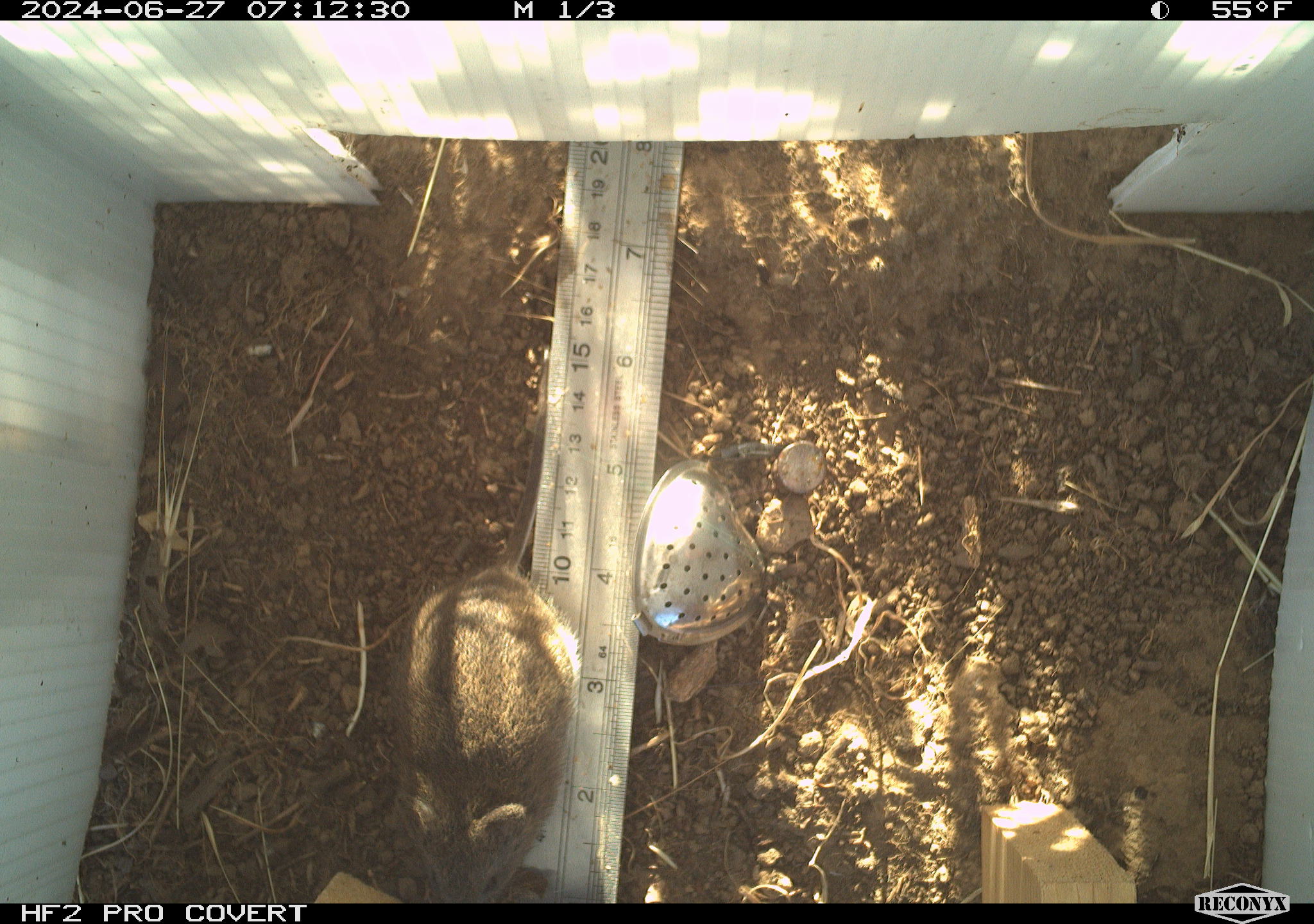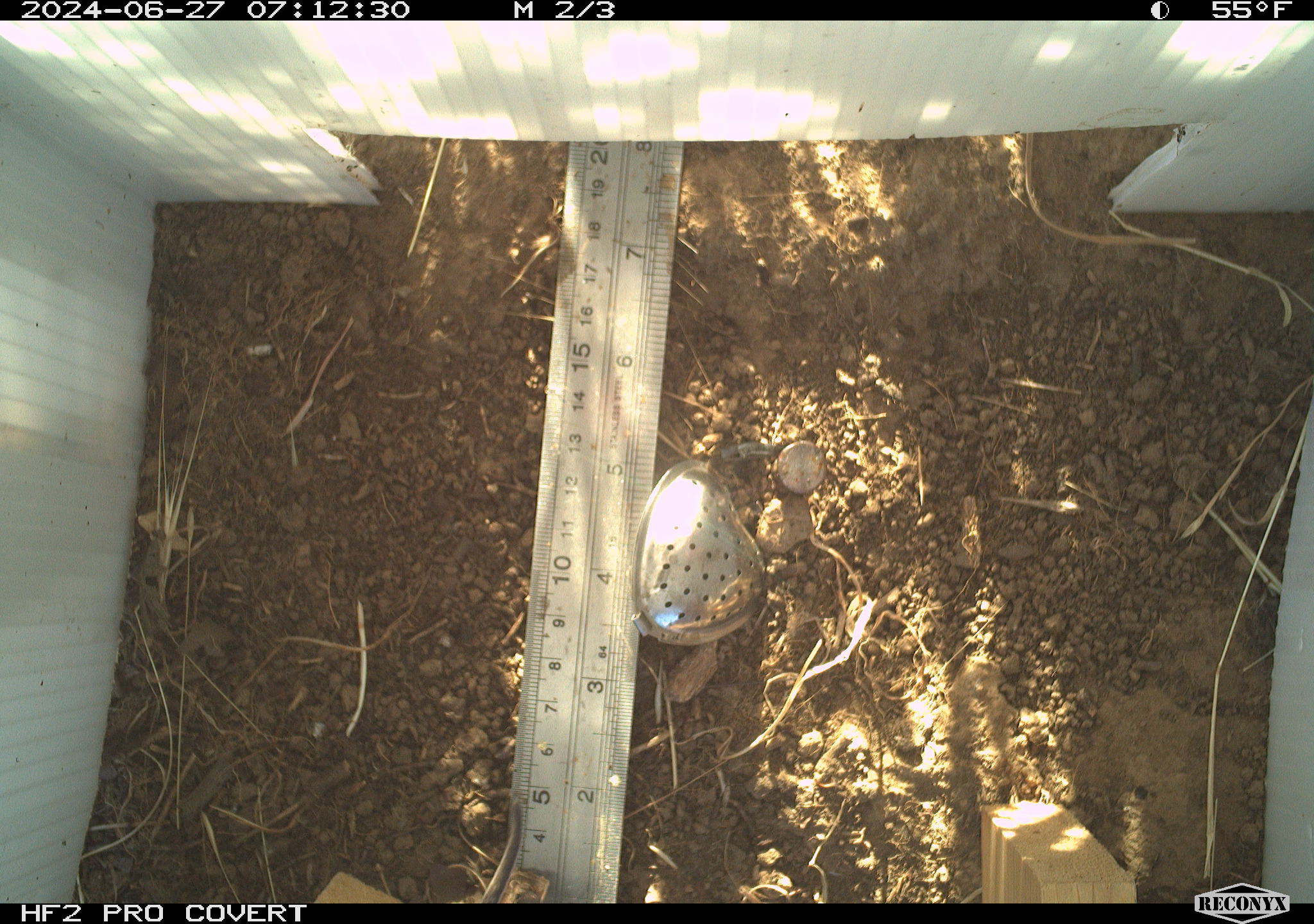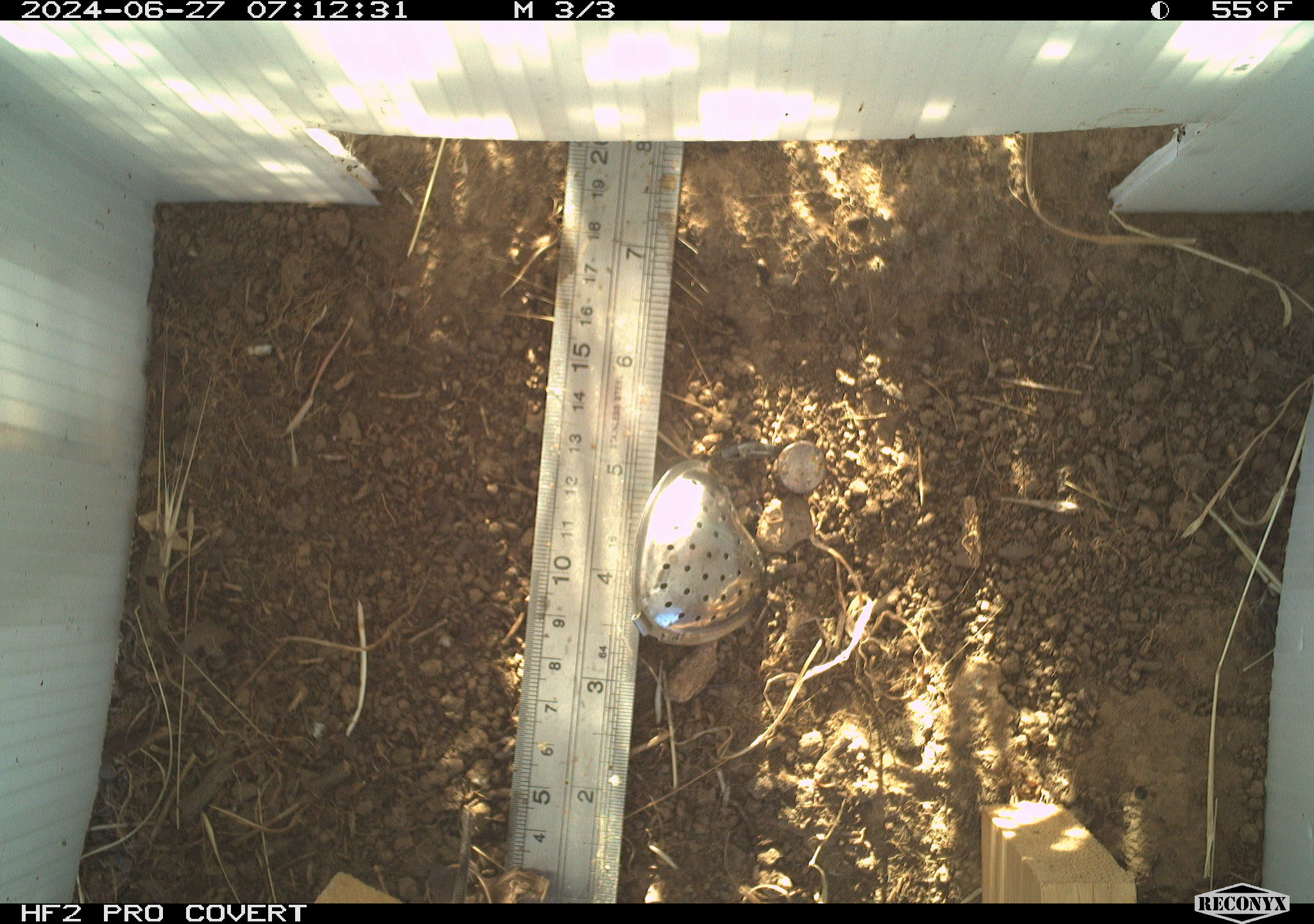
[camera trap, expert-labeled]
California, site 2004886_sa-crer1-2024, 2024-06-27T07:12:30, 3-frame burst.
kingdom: Animalia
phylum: Chordata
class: Mammalia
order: Rodentia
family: Cricetidae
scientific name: Arvicolinae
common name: voles, lemmings, and muskrats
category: arvicolinae subfamily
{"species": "arvicolinae subfamily (voles, lemmings, and muskrats) (Arvicolinae)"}